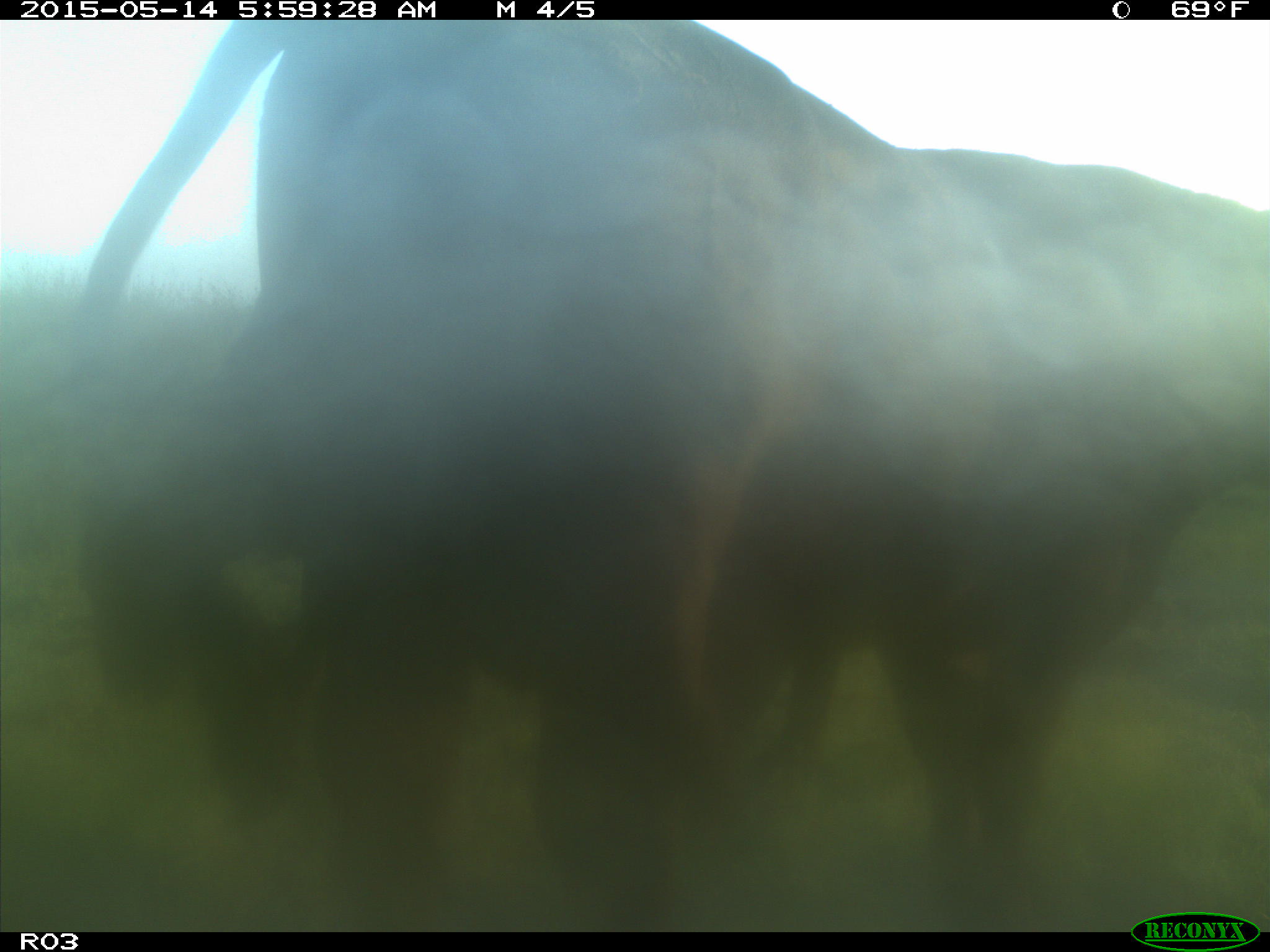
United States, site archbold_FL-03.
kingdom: Animalia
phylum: Chordata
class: Mammalia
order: Artiodactyla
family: Bovidae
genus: Bos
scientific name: Bos taurus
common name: domestic cow